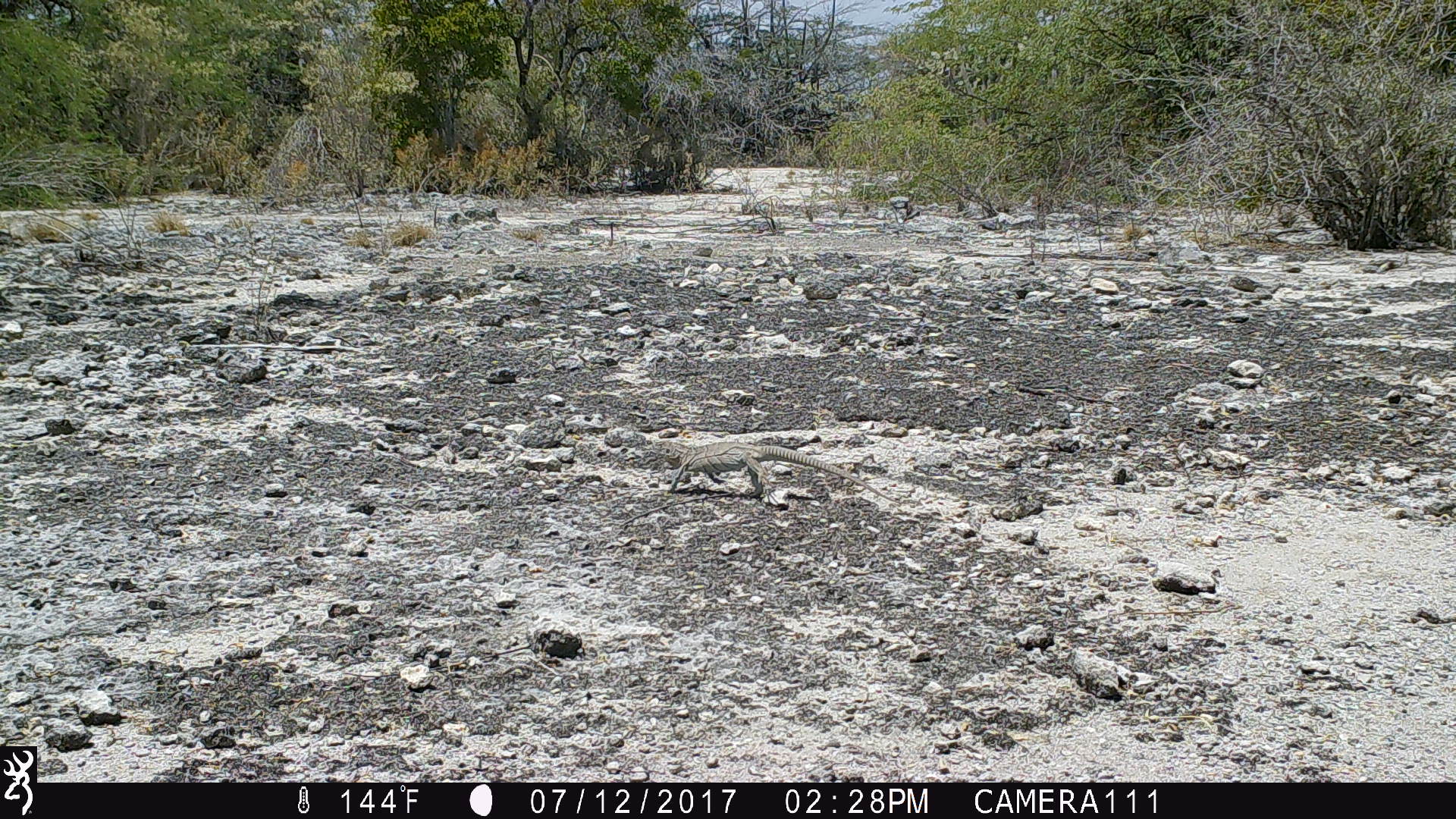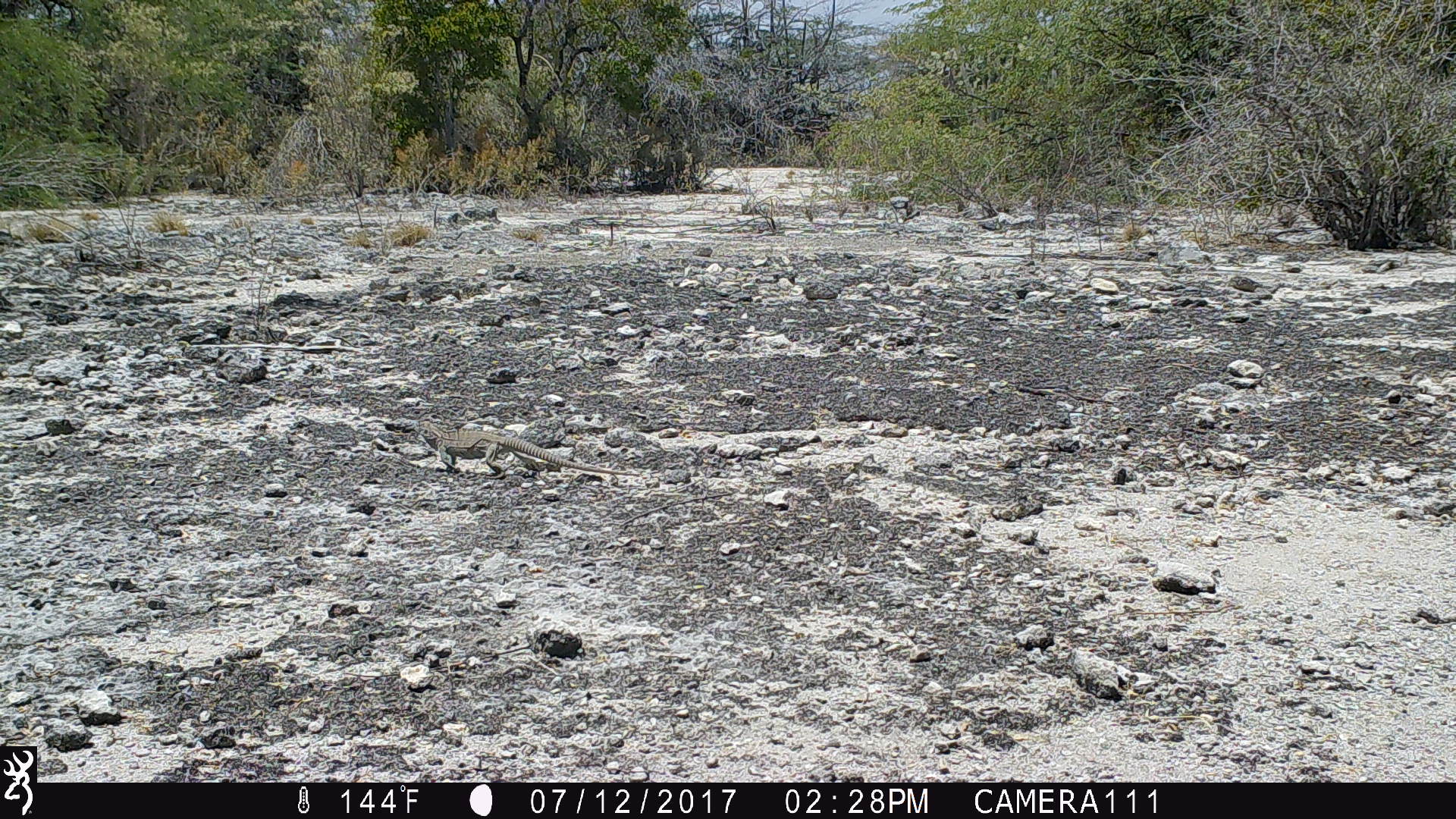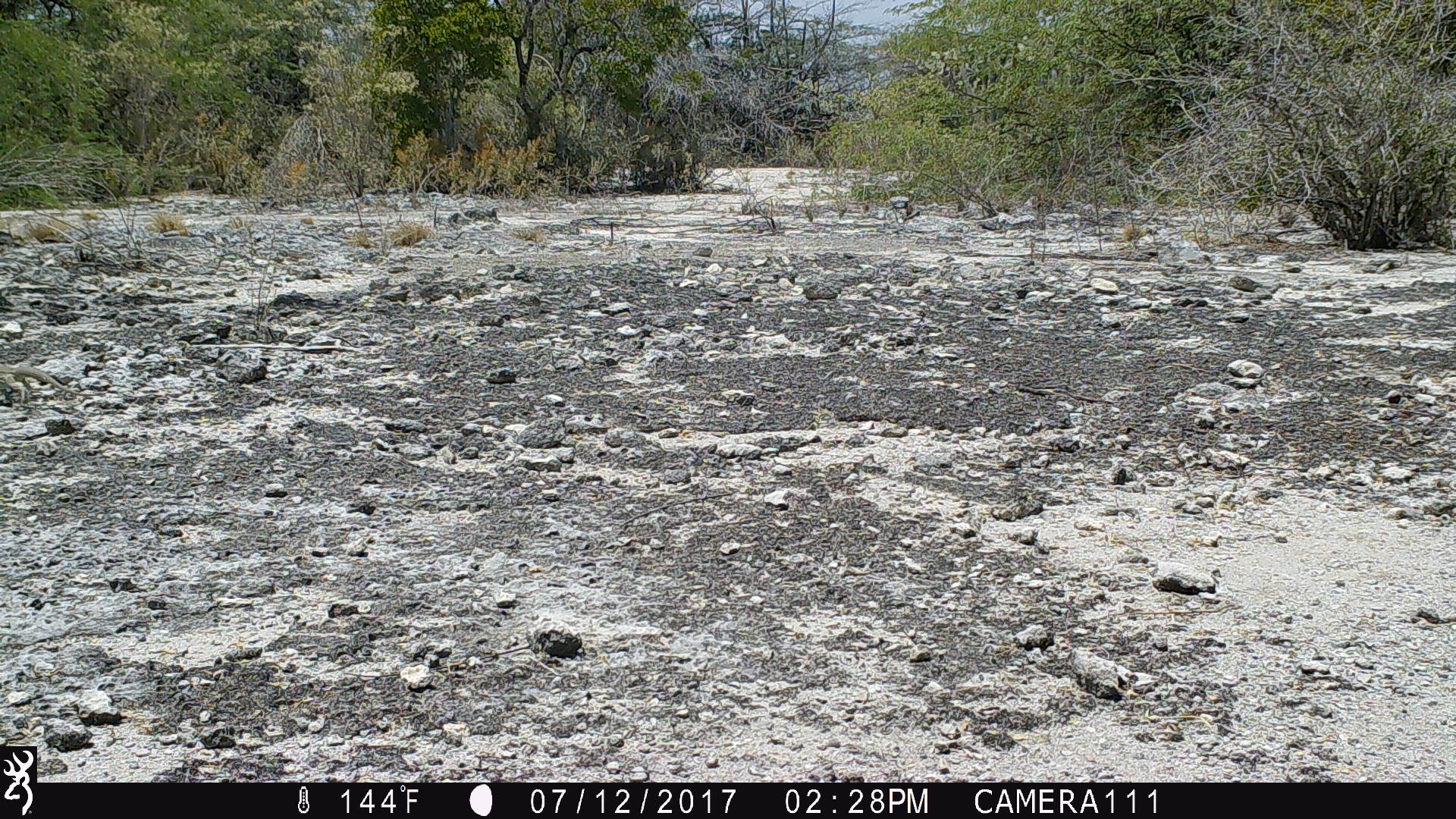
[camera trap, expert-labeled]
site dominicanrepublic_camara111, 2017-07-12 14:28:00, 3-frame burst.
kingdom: Animalia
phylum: Chordata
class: Reptilia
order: Squamata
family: Iguanidae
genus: Iguana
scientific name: Iguana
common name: typical iguanas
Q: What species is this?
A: Iguana (typical iguanas).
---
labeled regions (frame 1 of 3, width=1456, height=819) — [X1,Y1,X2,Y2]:
iguana: [638,436,898,513]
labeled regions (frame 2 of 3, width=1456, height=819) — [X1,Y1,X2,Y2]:
iguana: [408,413,647,484]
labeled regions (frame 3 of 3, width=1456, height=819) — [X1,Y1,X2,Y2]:
iguana: [0,358,108,412]